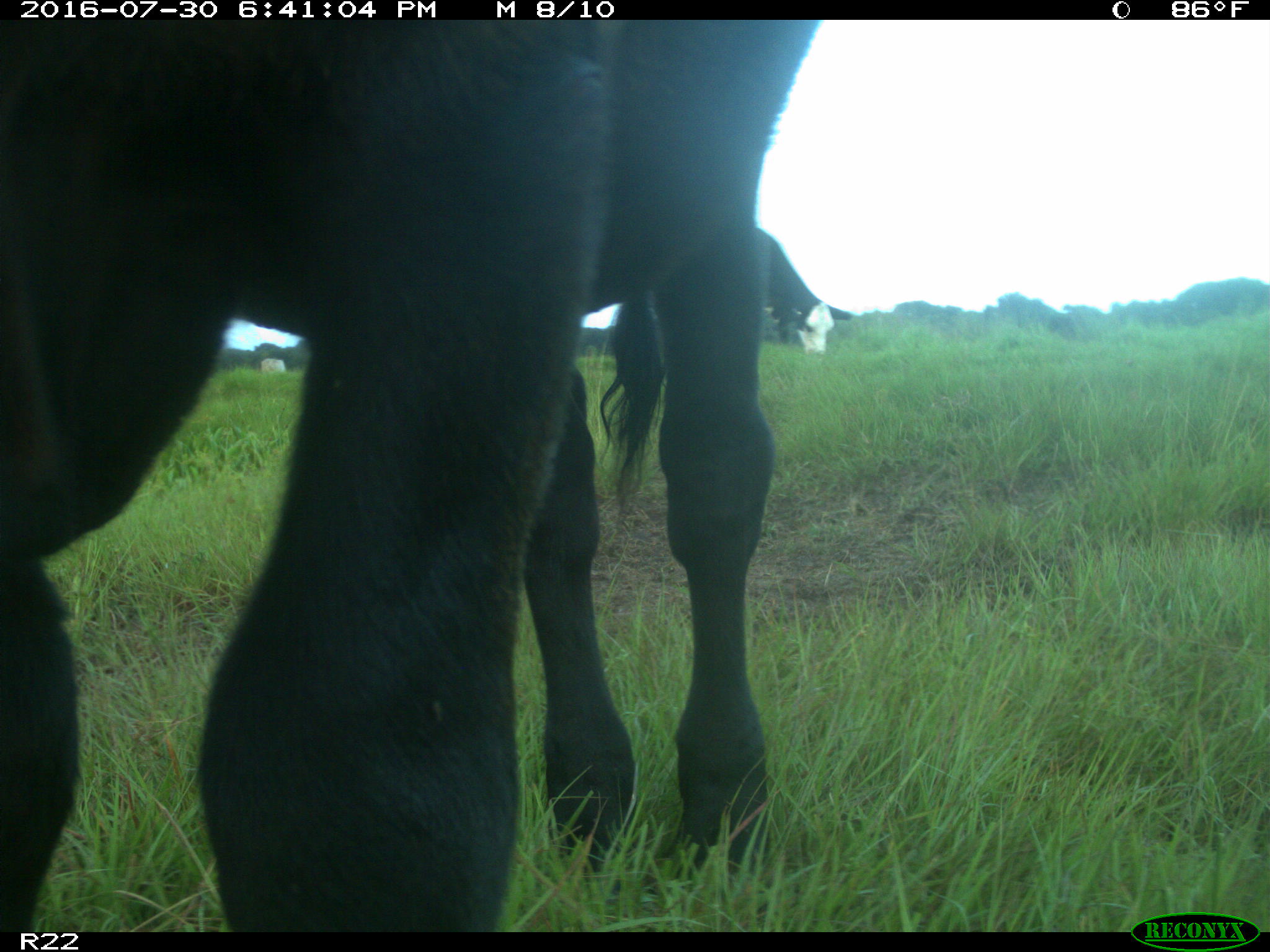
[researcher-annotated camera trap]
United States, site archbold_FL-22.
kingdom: Animalia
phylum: Chordata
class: Mammalia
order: Artiodactyla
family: Bovidae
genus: Bos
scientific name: Bos taurus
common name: domestic cow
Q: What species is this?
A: Bos taurus (domestic cow).